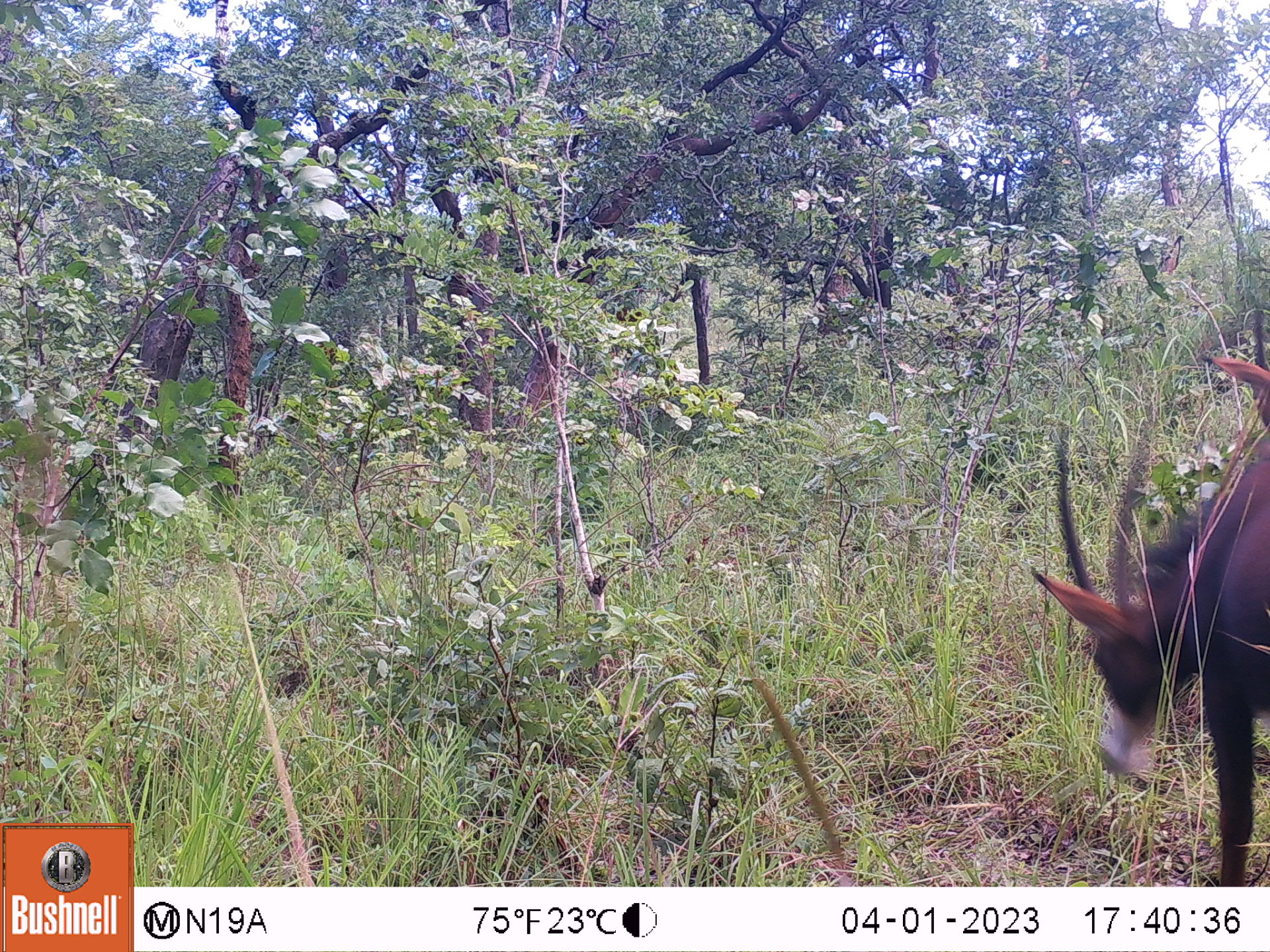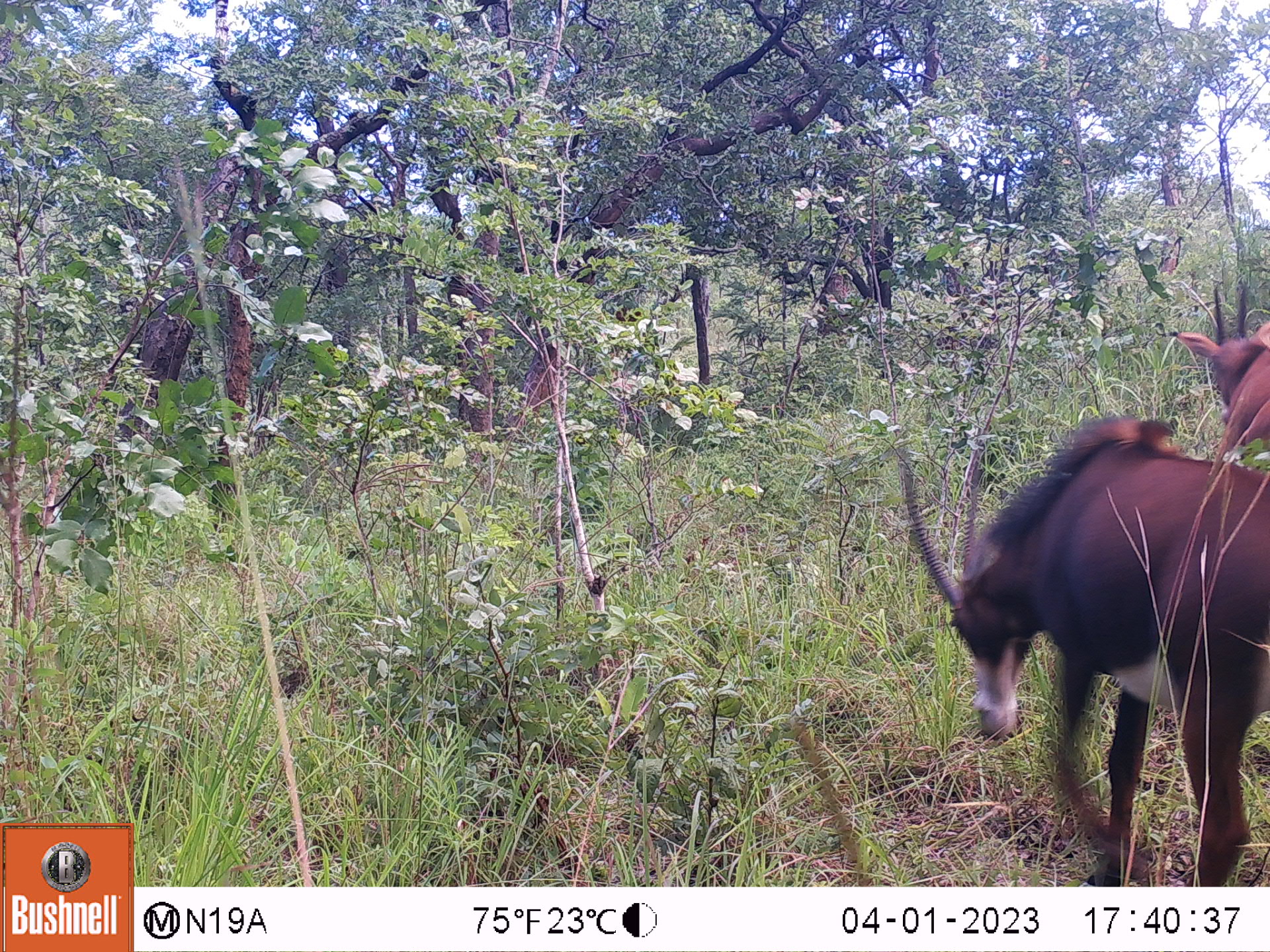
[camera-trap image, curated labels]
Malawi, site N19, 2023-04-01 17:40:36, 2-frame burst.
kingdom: Animalia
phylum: Chordata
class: Mammalia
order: Artiodactyla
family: Bovidae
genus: Hippotragus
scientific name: Hippotragus niger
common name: sable antelope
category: sable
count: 1